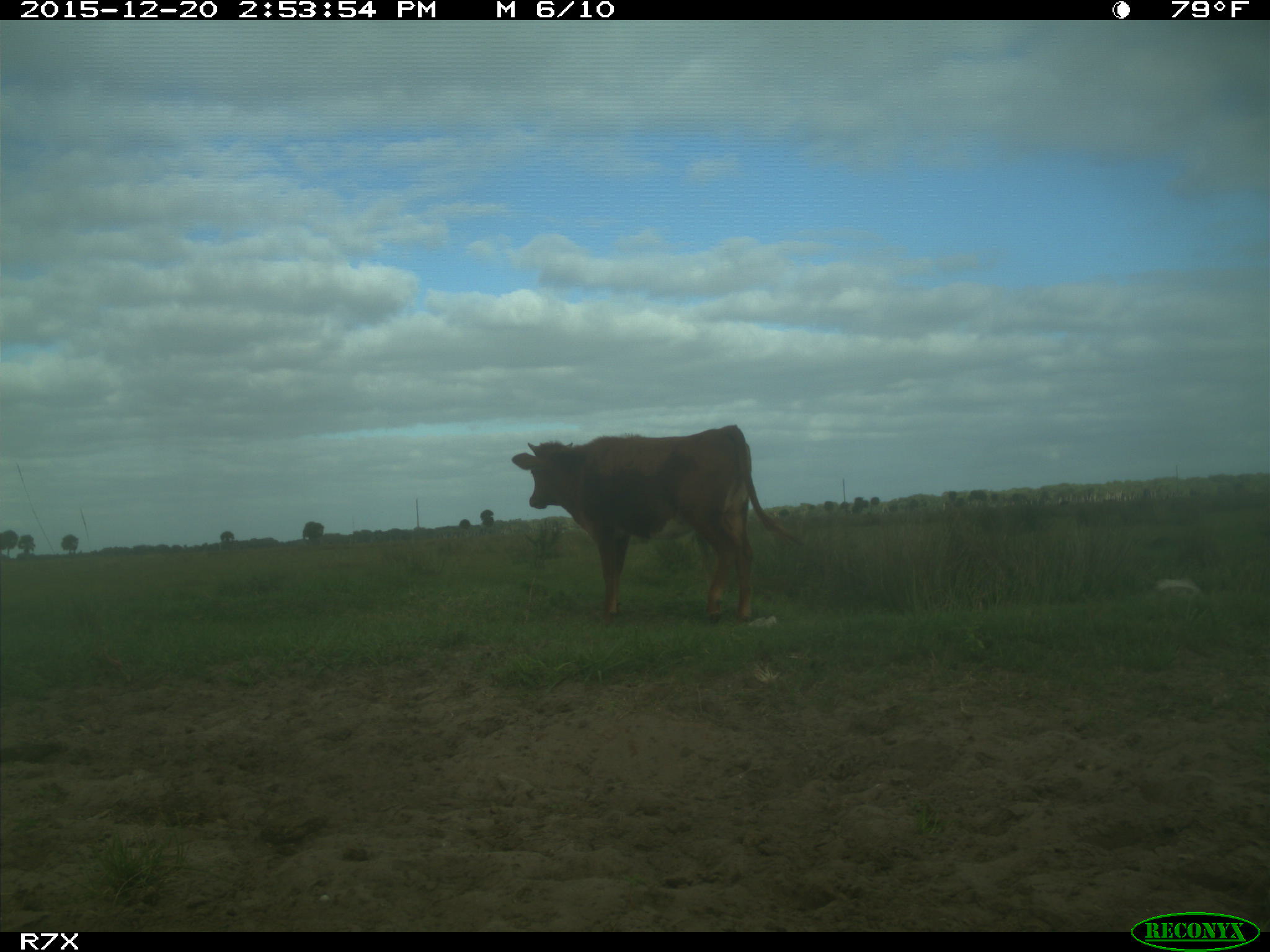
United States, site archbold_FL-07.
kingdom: Animalia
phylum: Chordata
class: Mammalia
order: Artiodactyla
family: Bovidae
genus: Bos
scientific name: Bos taurus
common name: domestic cow